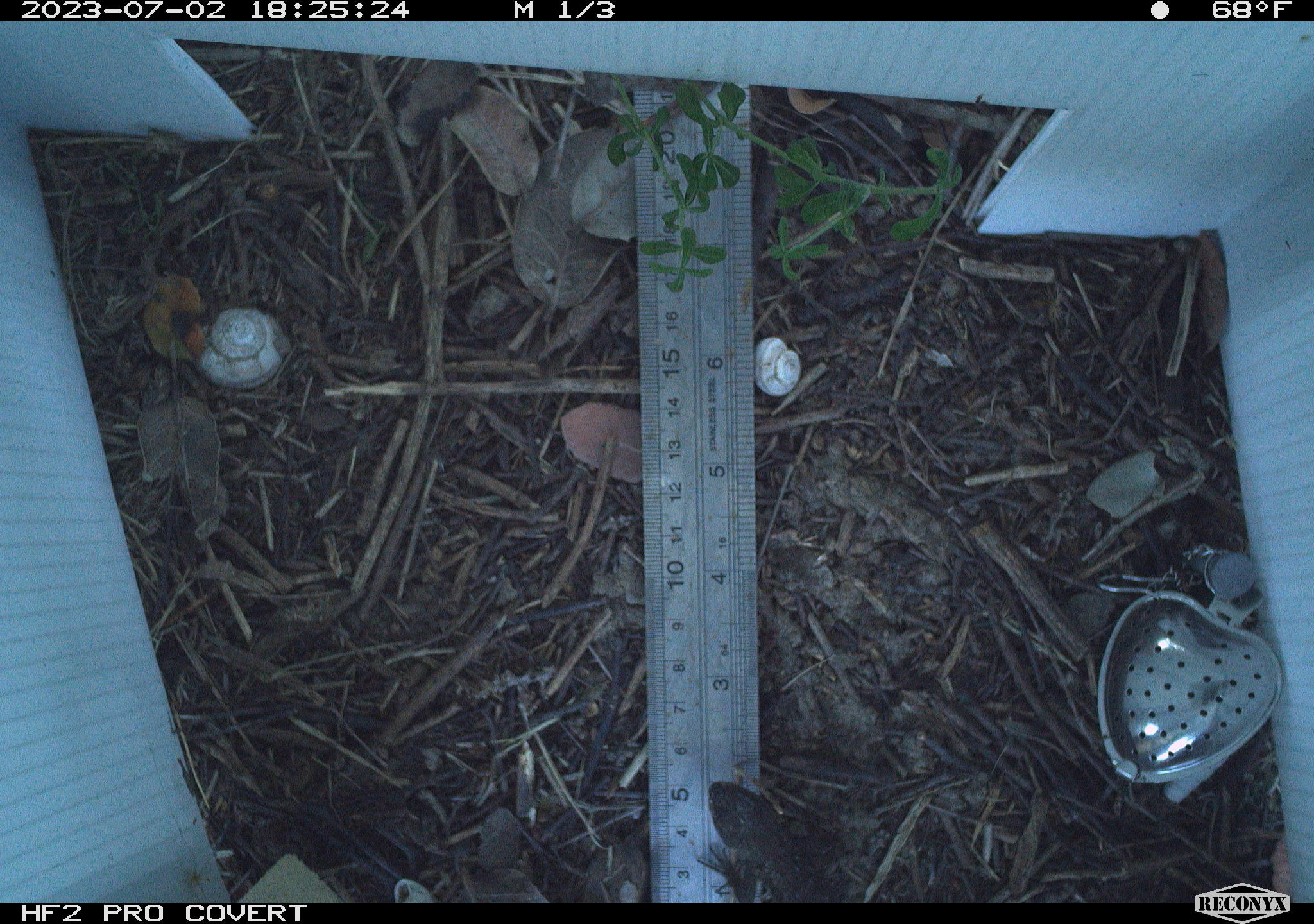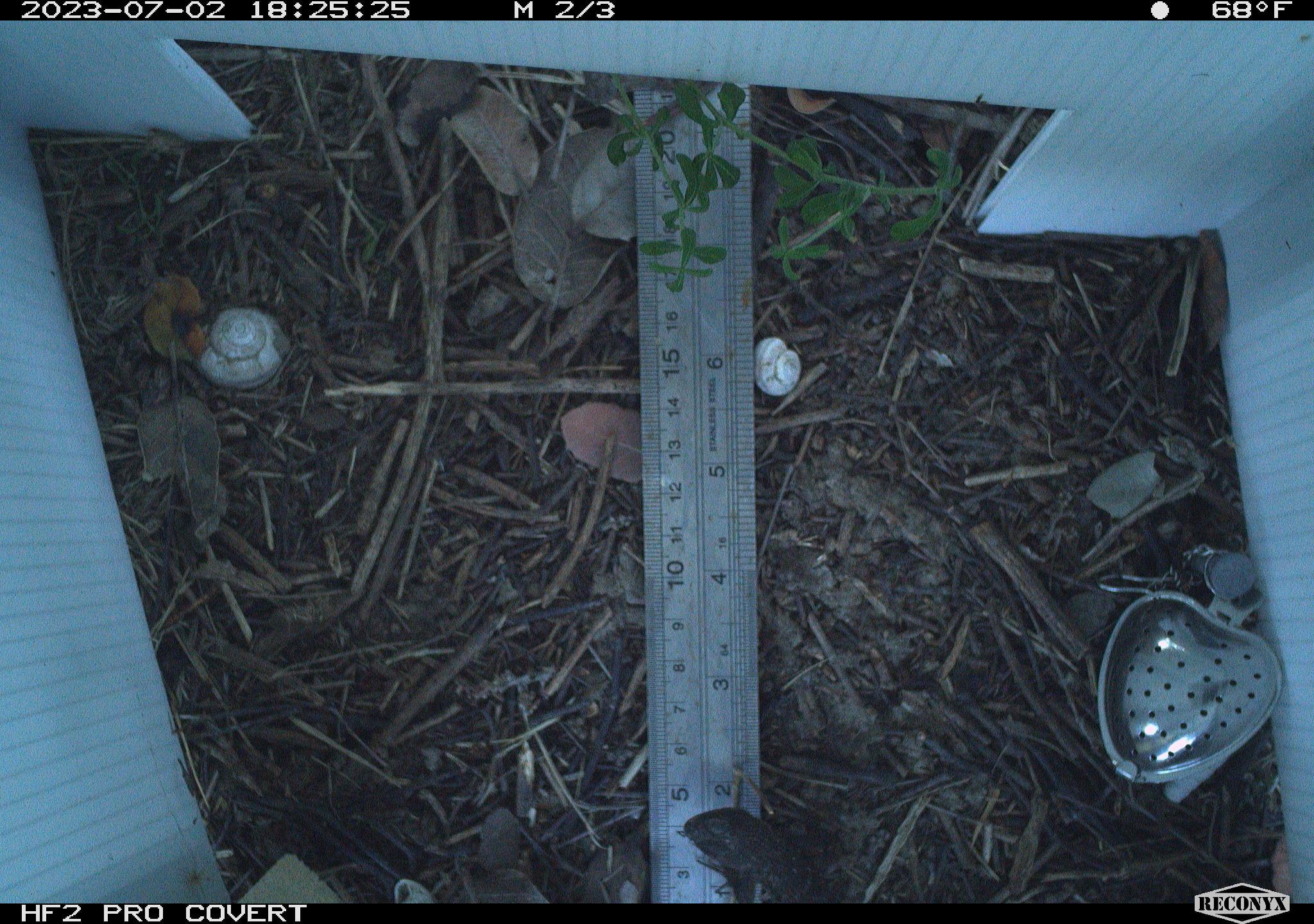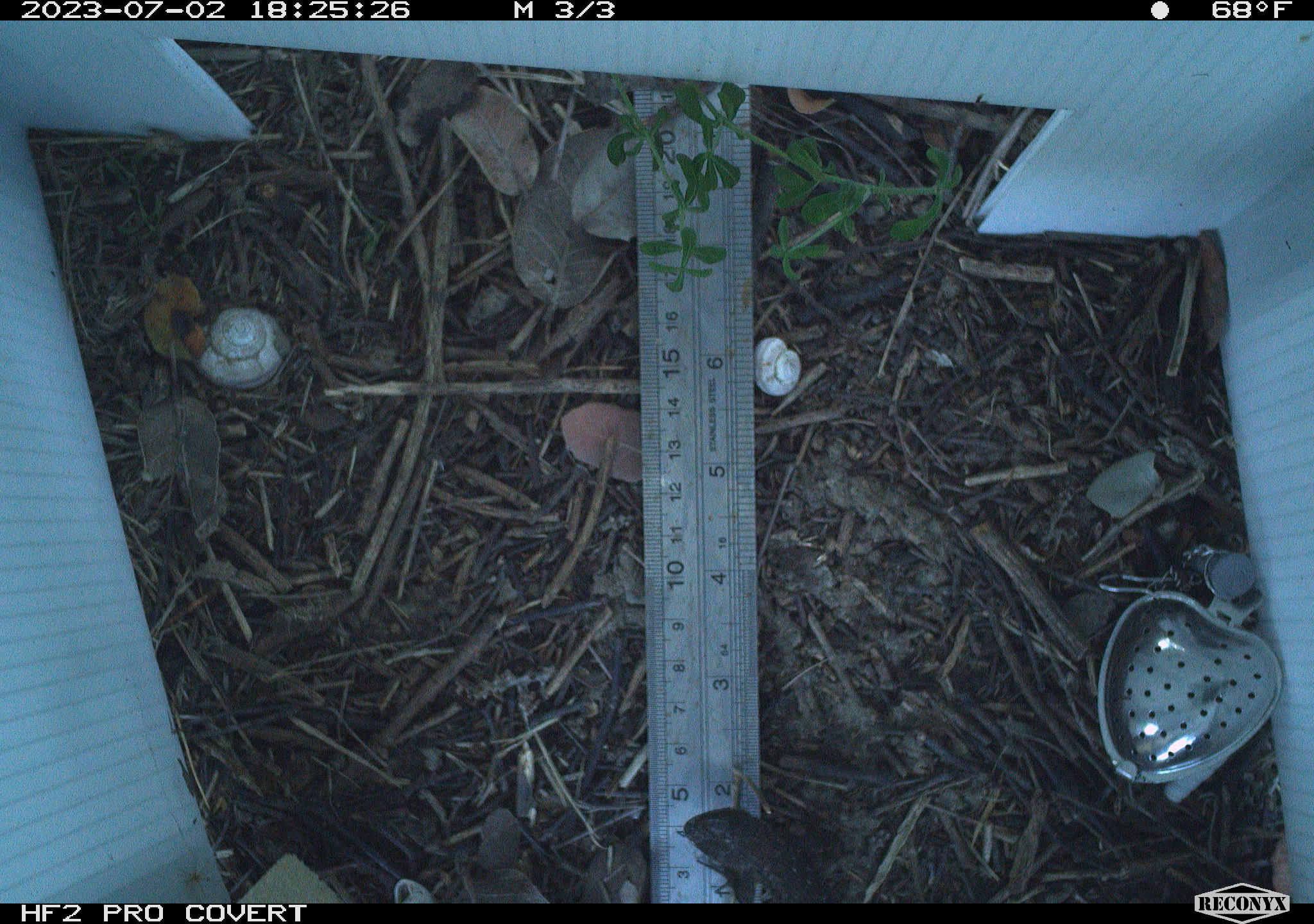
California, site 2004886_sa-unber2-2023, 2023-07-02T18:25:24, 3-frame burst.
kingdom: Animalia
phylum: Chordata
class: Reptilia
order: Squamata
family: Phrynosomatidae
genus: Sceloporus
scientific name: Sceloporus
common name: spiny lizards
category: sceloporus species